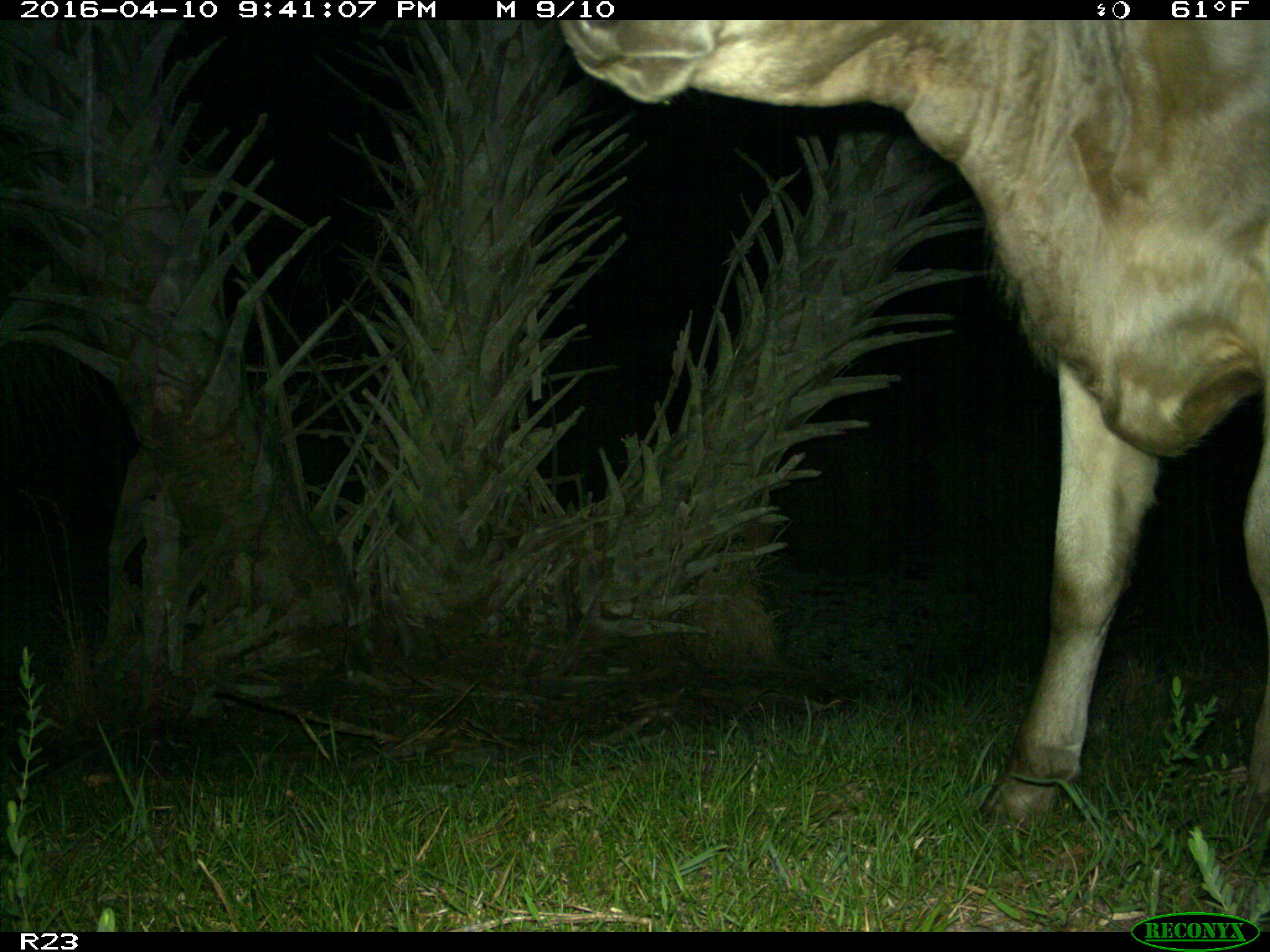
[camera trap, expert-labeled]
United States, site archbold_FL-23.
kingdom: Animalia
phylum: Chordata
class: Mammalia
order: Artiodactyla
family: Bovidae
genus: Bos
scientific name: Bos taurus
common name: domestic cow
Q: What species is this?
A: Bos taurus (domestic cow).